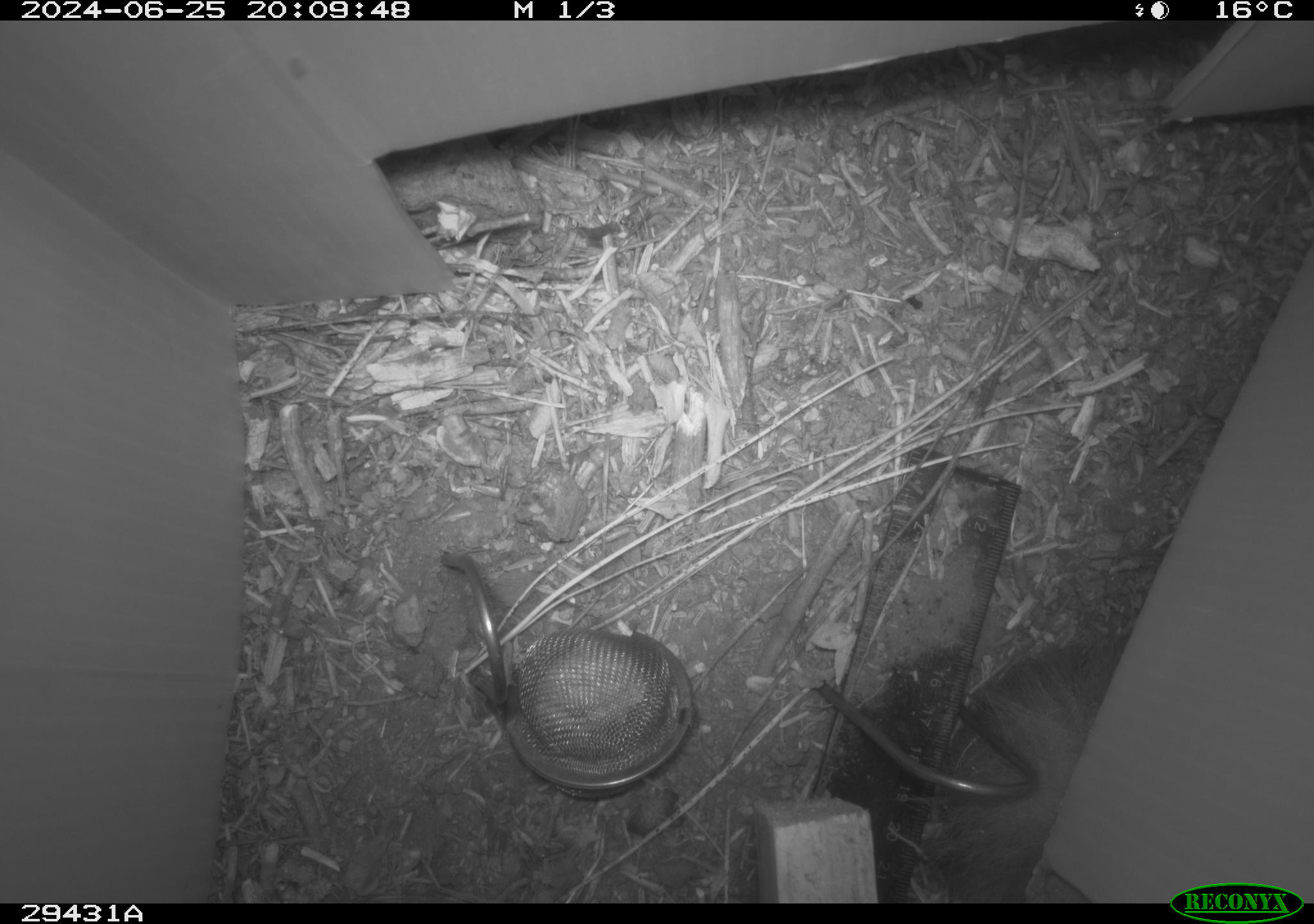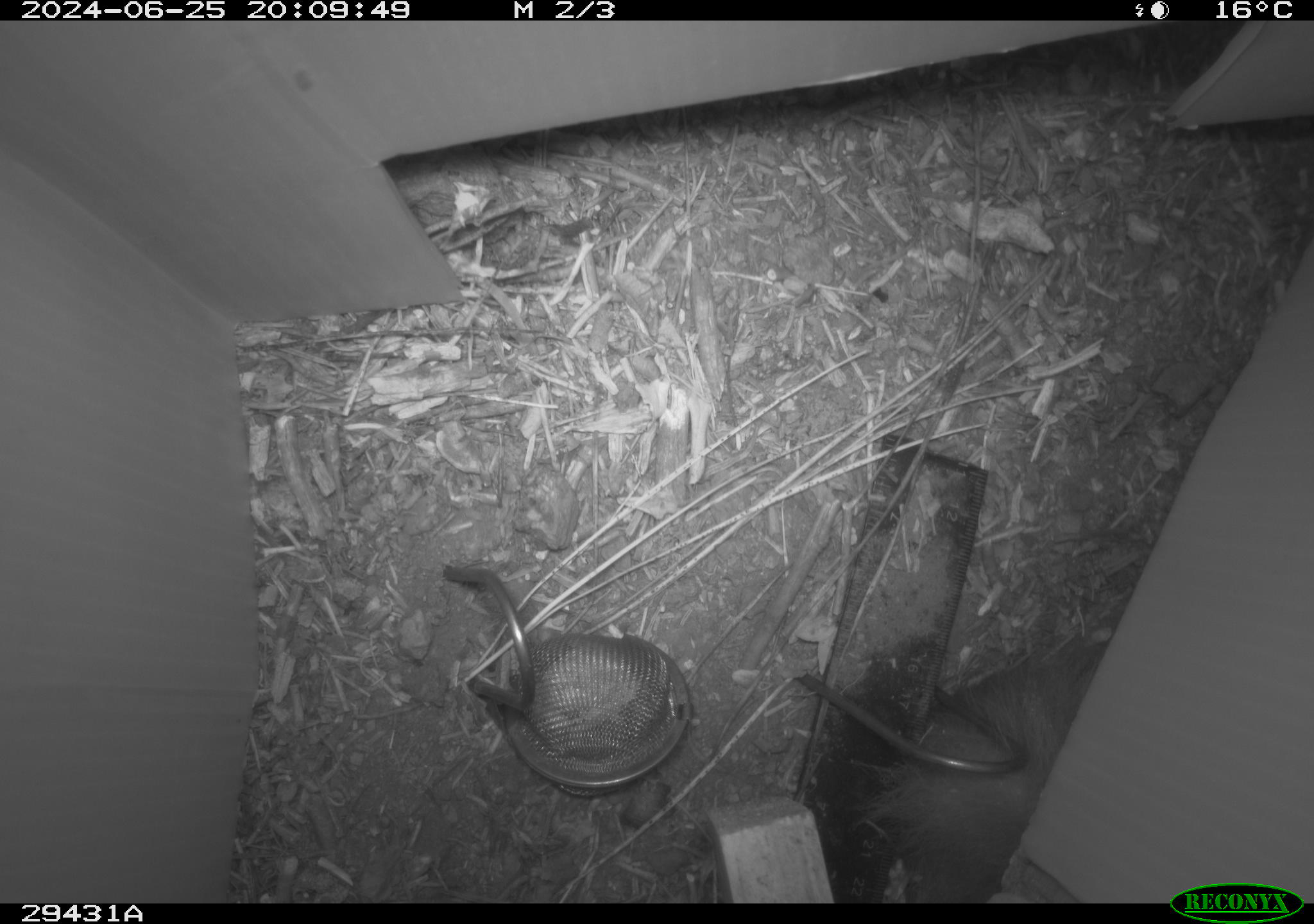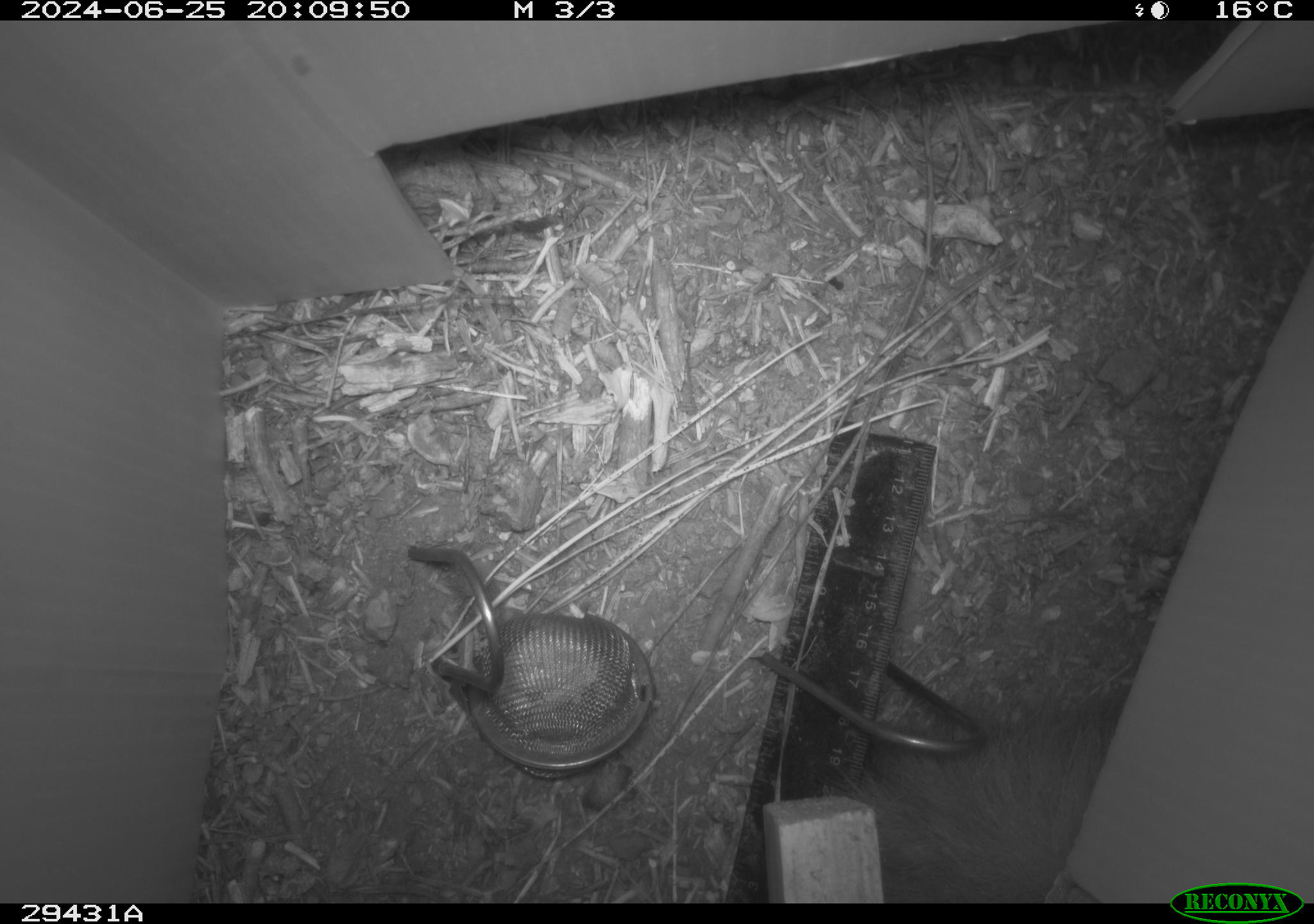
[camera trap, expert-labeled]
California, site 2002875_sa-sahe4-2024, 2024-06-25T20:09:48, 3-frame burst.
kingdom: Animalia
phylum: Chordata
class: Mammalia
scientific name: Mammalia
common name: mammal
Mammal (Mammalia).